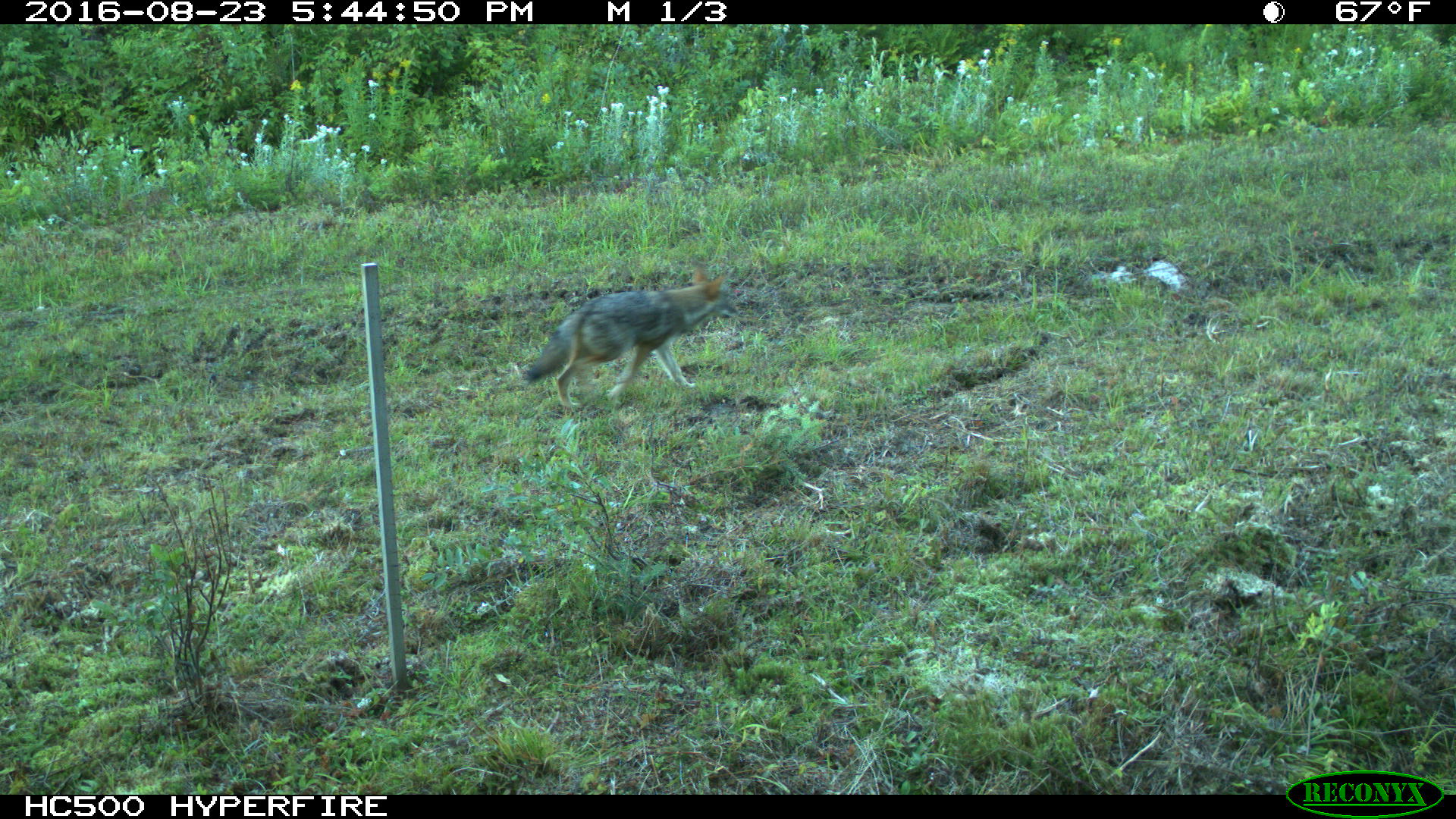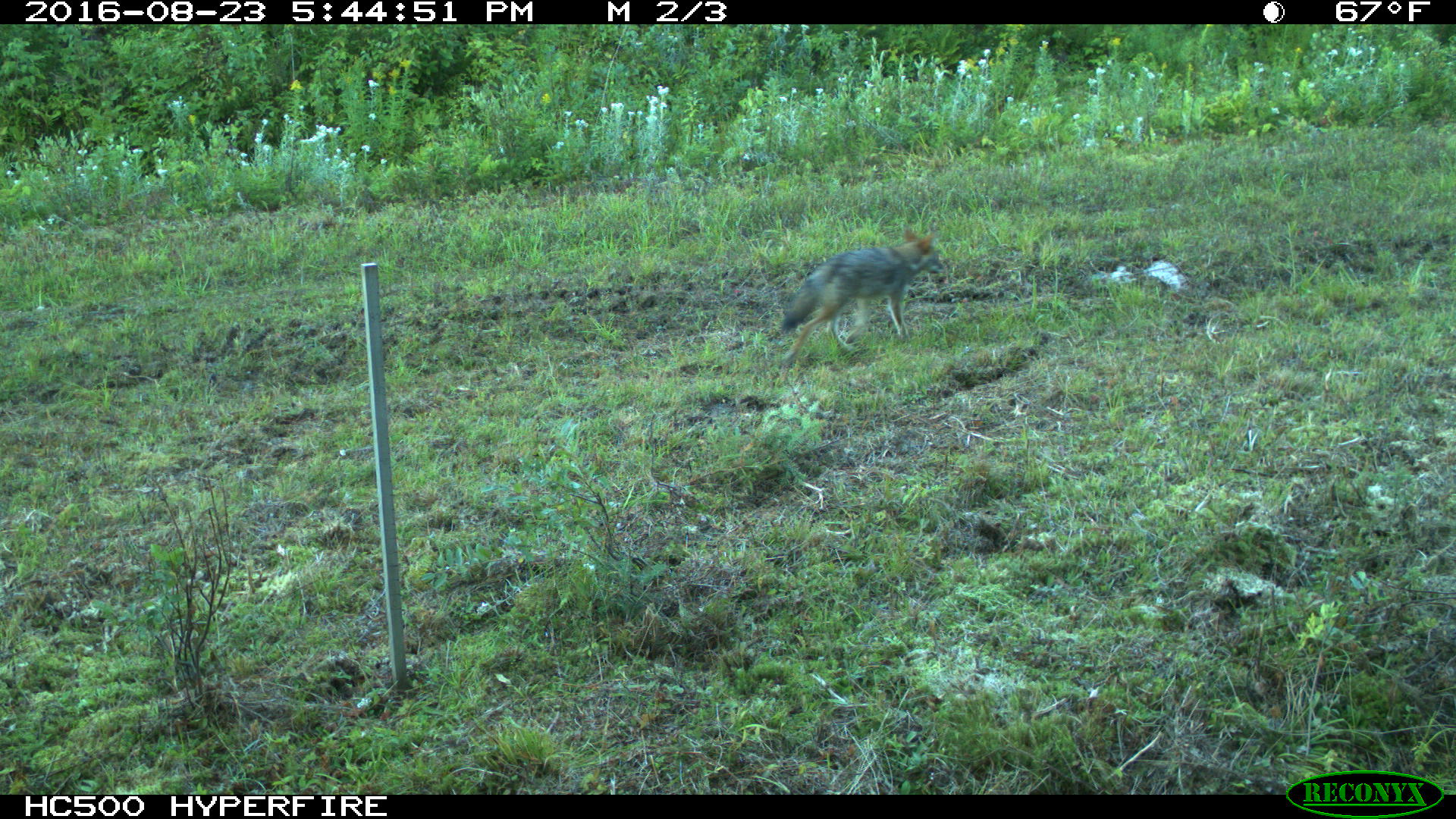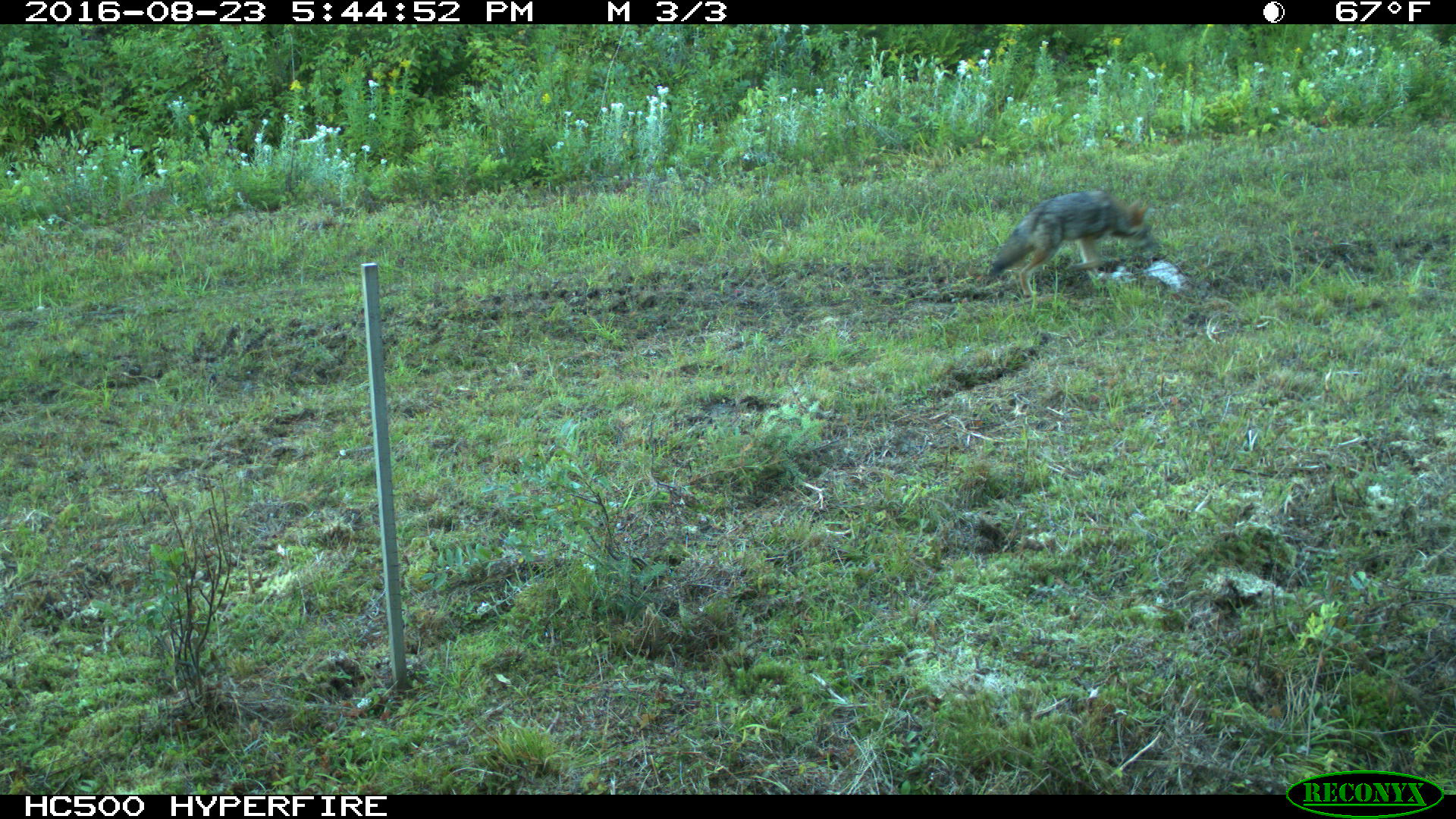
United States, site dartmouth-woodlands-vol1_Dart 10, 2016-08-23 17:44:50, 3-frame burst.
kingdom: Animalia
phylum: Chordata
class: Mammalia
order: Carnivora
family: Canidae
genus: Canis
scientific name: Canis latrans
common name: coyote